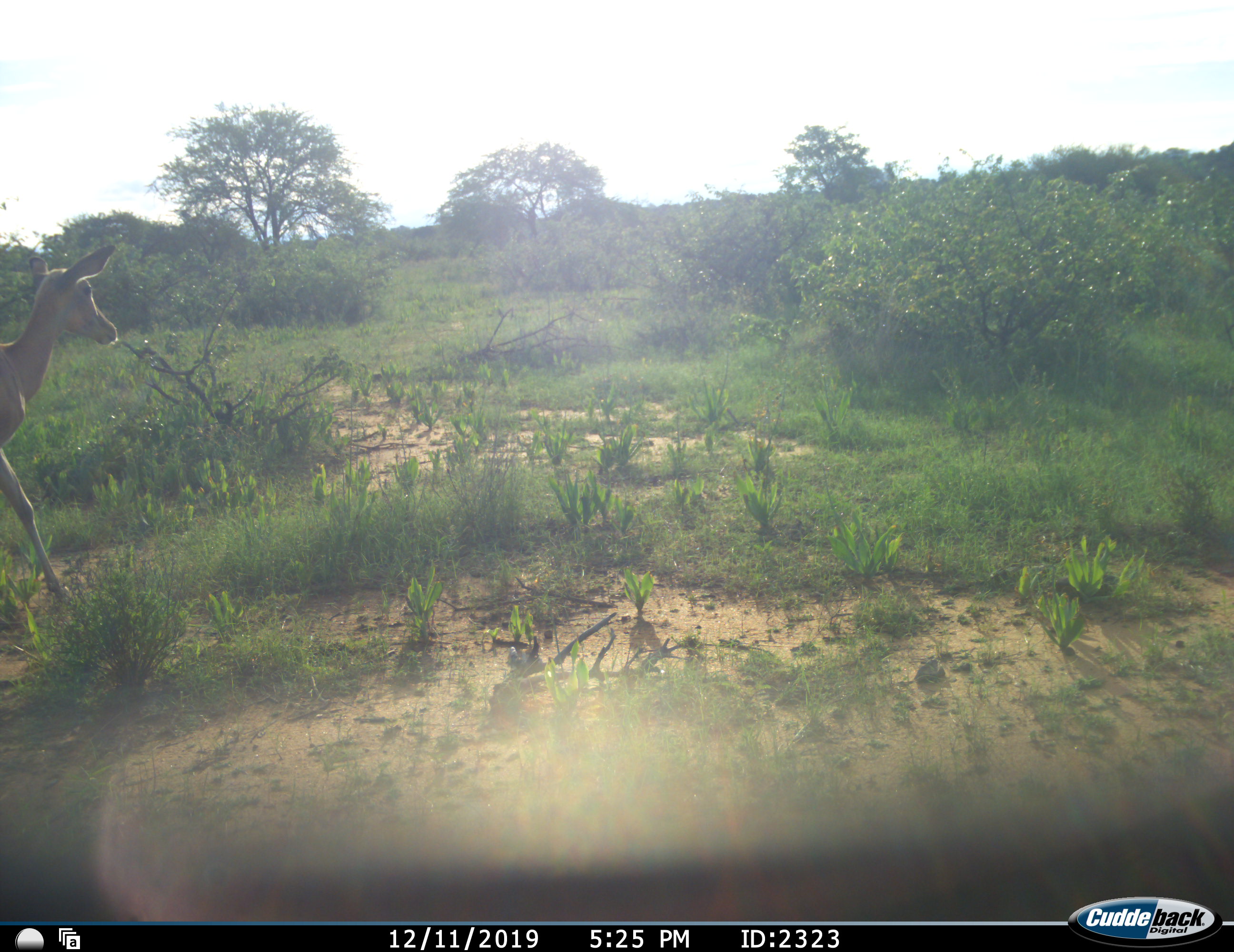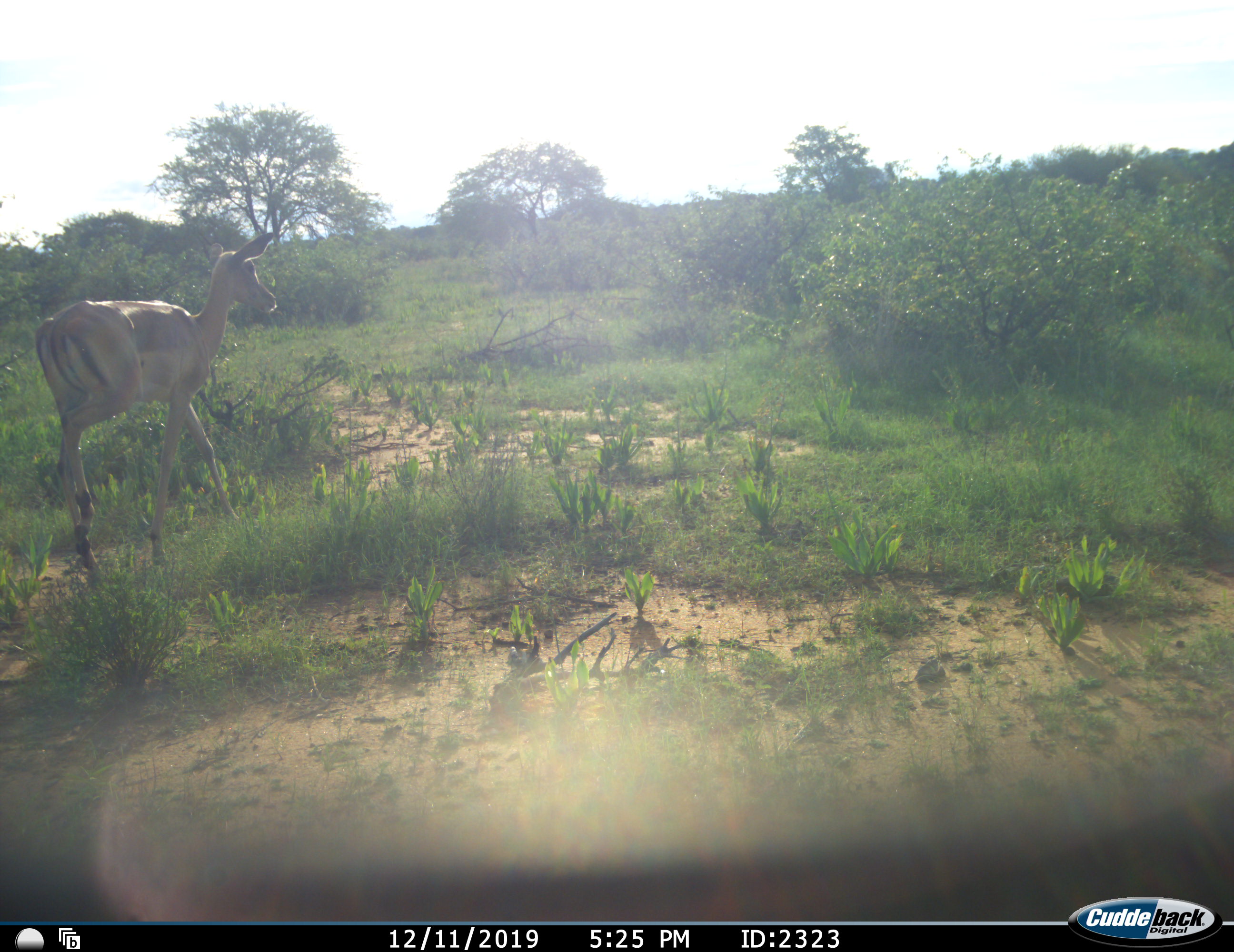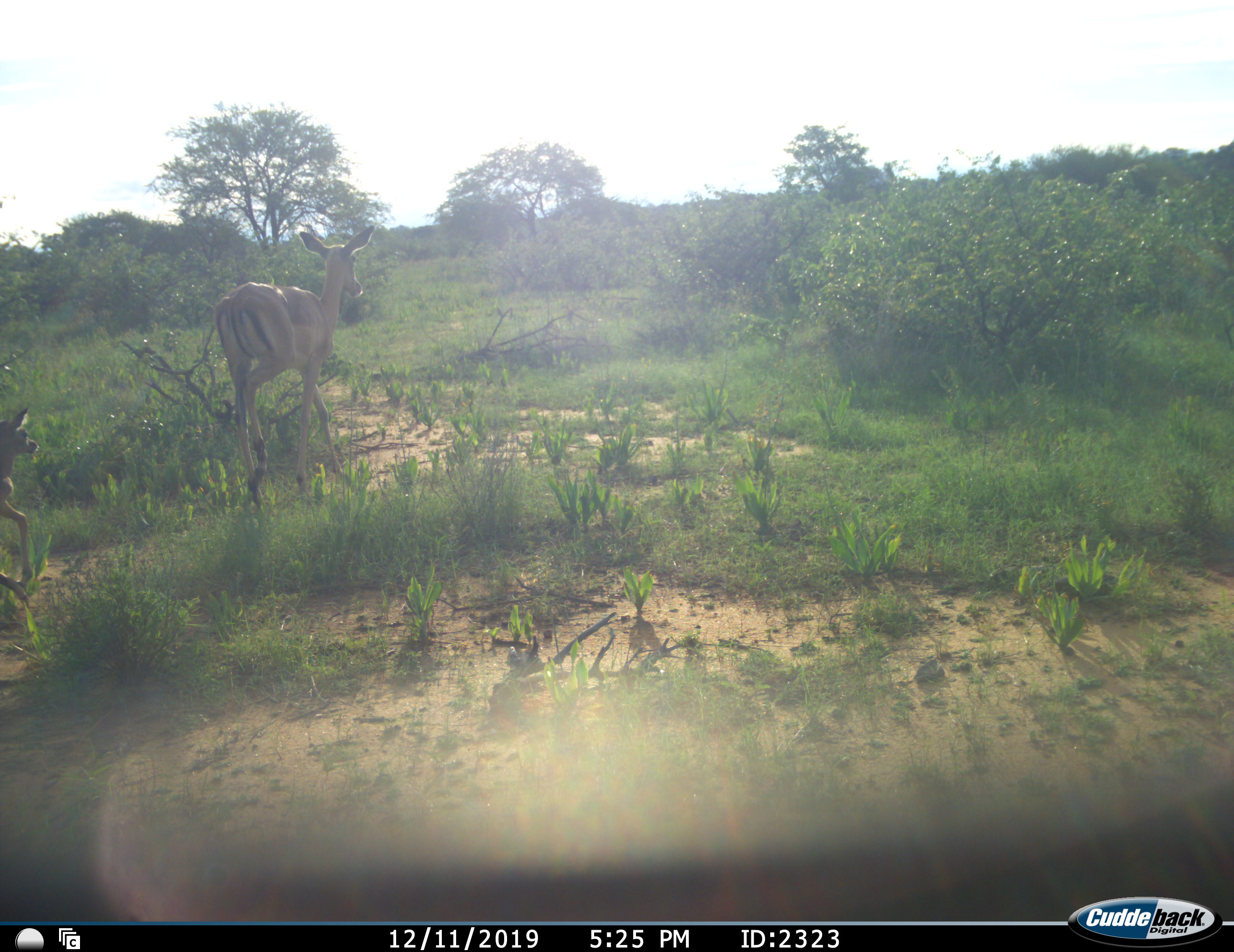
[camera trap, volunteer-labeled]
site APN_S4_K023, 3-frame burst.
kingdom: Animalia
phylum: Chordata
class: Mammalia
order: Artiodactyla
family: Bovidae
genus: Aepyceros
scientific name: Aepyceros melampus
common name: impala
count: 2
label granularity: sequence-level